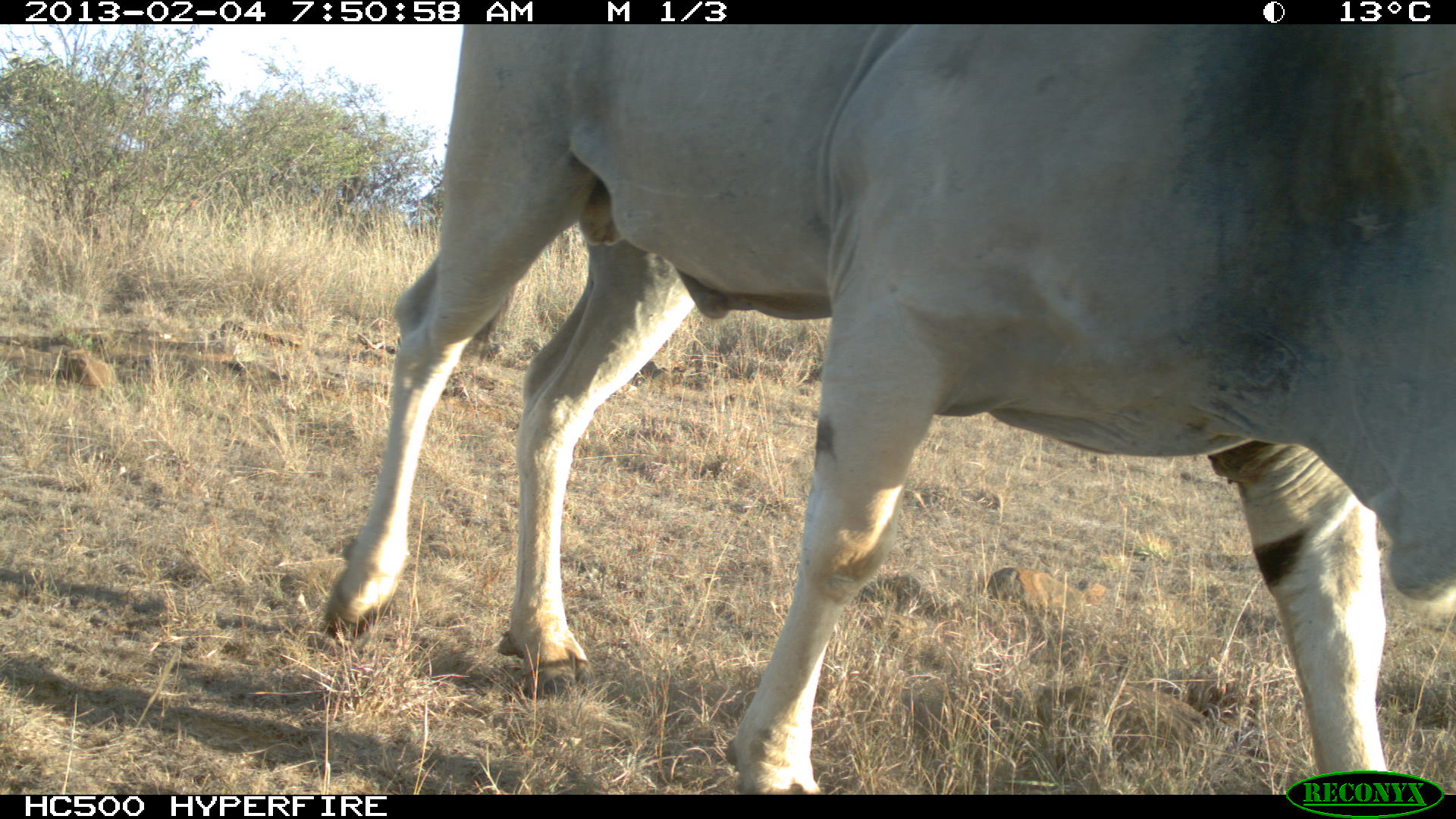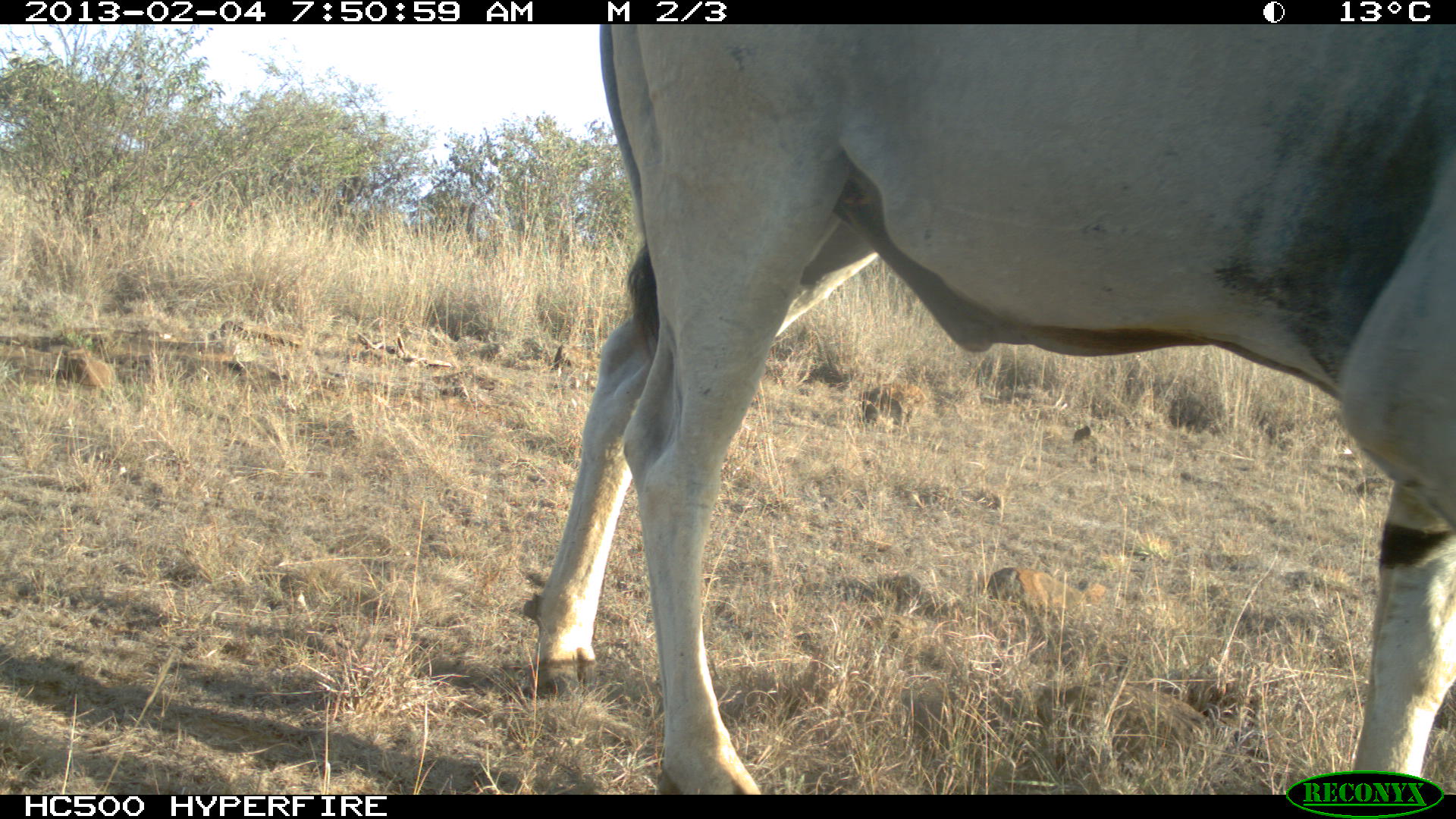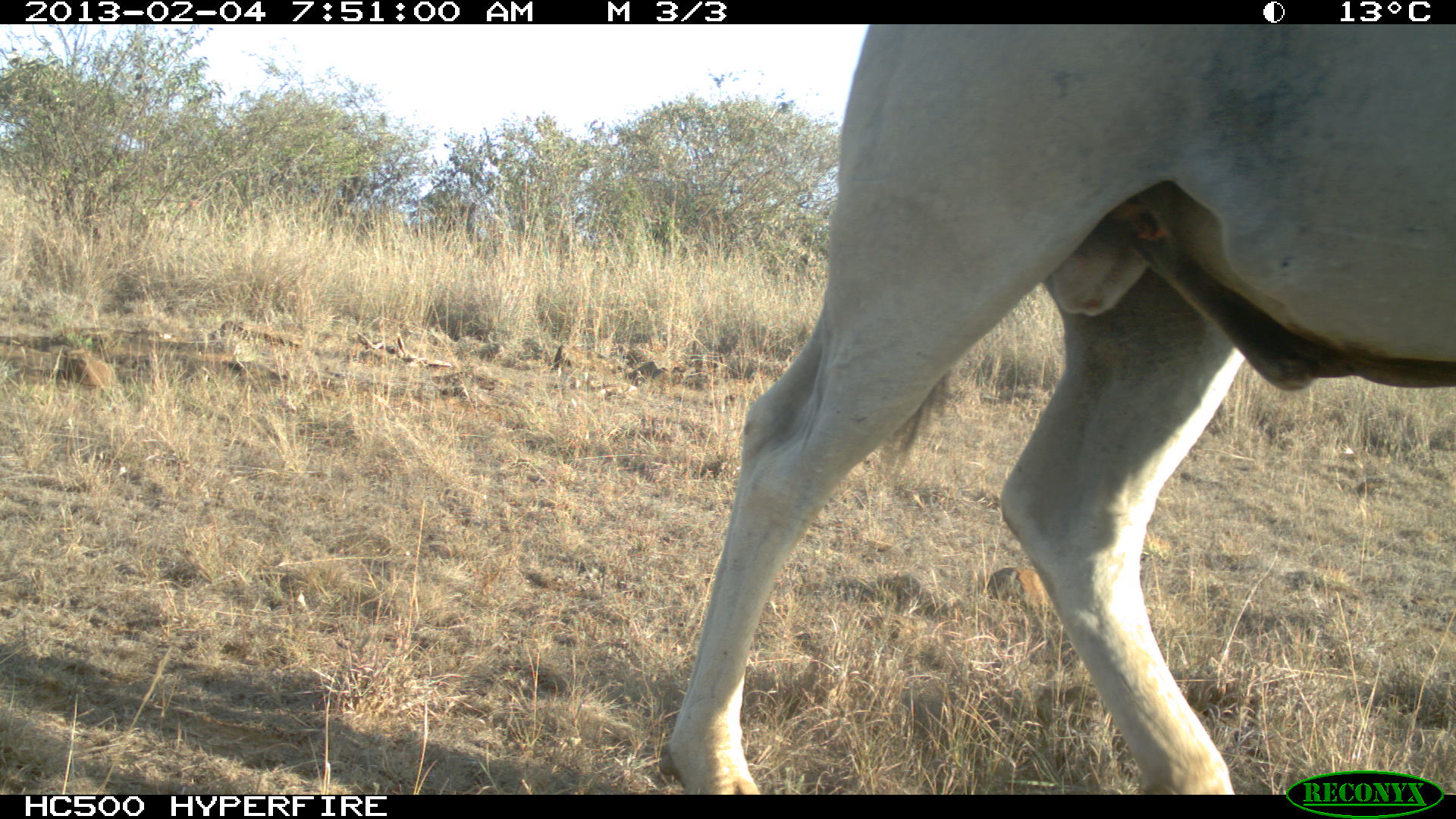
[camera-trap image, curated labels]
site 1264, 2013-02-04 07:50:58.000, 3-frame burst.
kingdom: Animalia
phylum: Chordata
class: Mammalia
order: Artiodactyla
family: Bovidae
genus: Bos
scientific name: Bos taurus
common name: domestic cattle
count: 1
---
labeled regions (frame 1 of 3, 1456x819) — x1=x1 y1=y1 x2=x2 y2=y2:
bos taurus: x1=324 y1=20 x2=1456 y2=797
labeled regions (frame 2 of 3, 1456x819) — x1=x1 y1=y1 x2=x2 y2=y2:
bos taurus: x1=519 y1=20 x2=1456 y2=797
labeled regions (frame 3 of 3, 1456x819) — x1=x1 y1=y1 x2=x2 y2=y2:
bos taurus: x1=660 y1=22 x2=1456 y2=793